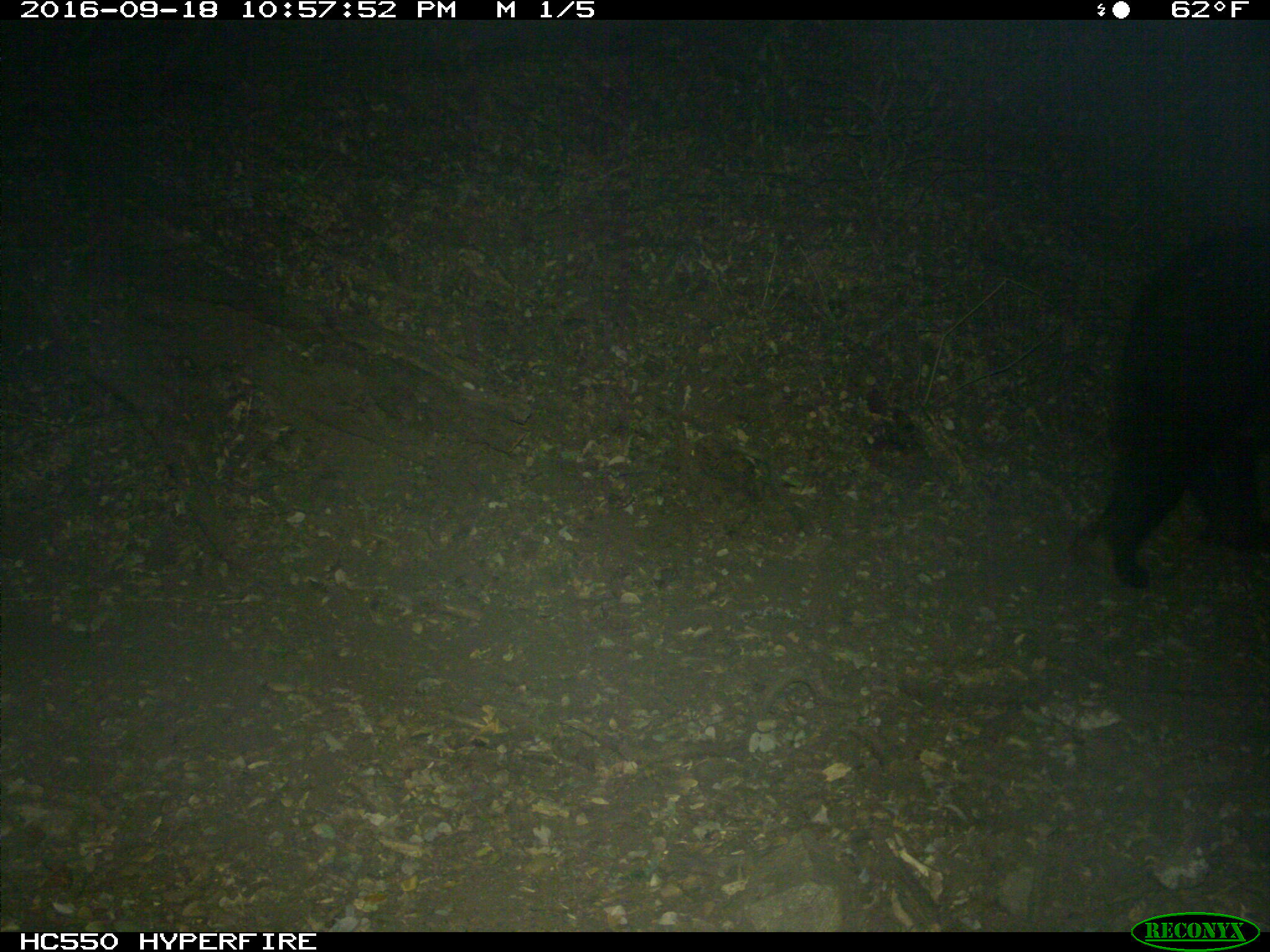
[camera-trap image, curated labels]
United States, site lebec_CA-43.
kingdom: Animalia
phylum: Chordata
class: Mammalia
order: Carnivora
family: Ursidae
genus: Ursus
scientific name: Ursus americanus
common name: american black bear